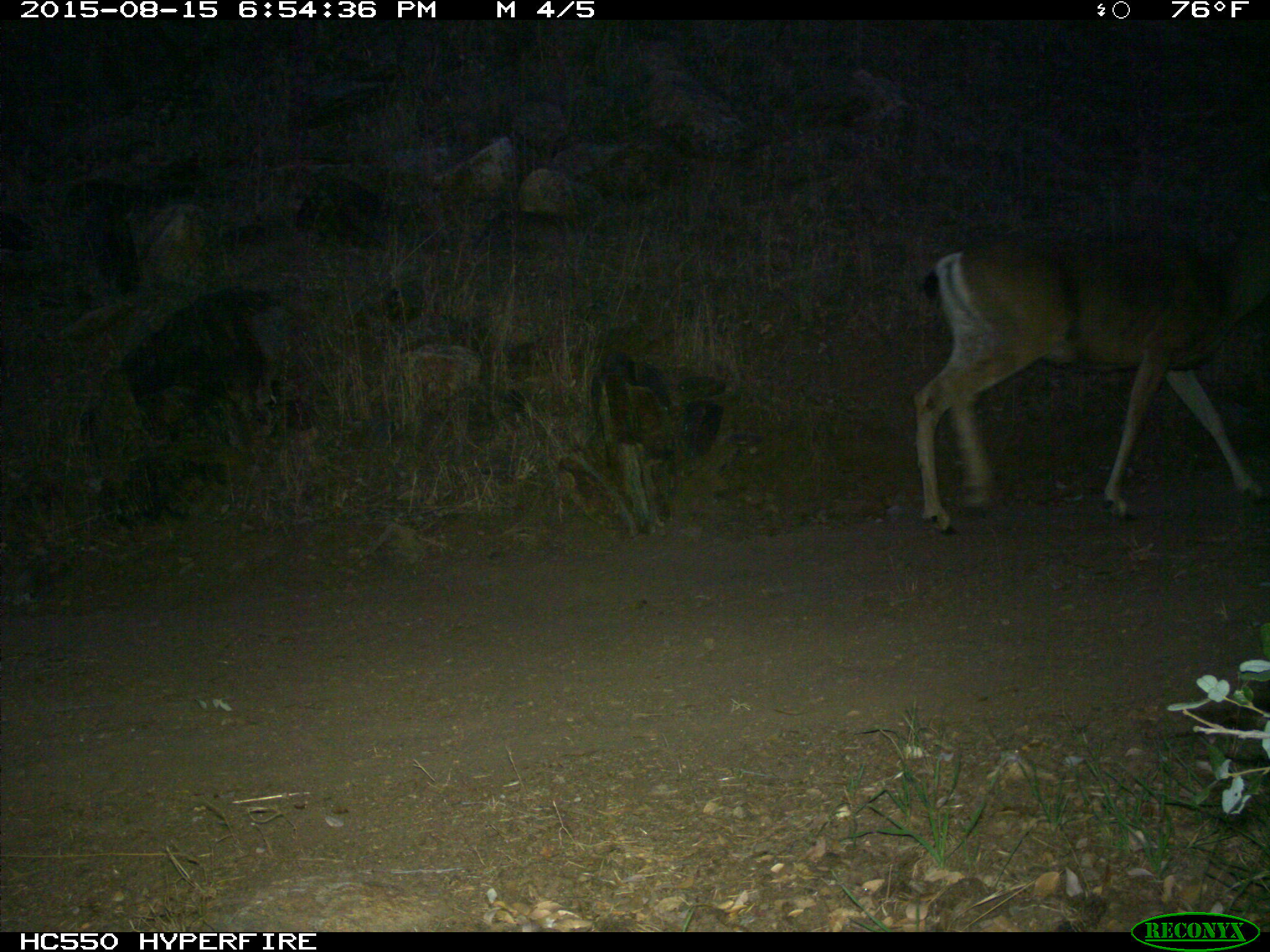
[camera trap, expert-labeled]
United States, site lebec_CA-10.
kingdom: Animalia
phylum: Chordata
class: Mammalia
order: Artiodactyla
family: Cervidae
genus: Odocoileus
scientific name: Odocoileus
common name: deer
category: unidentified deer